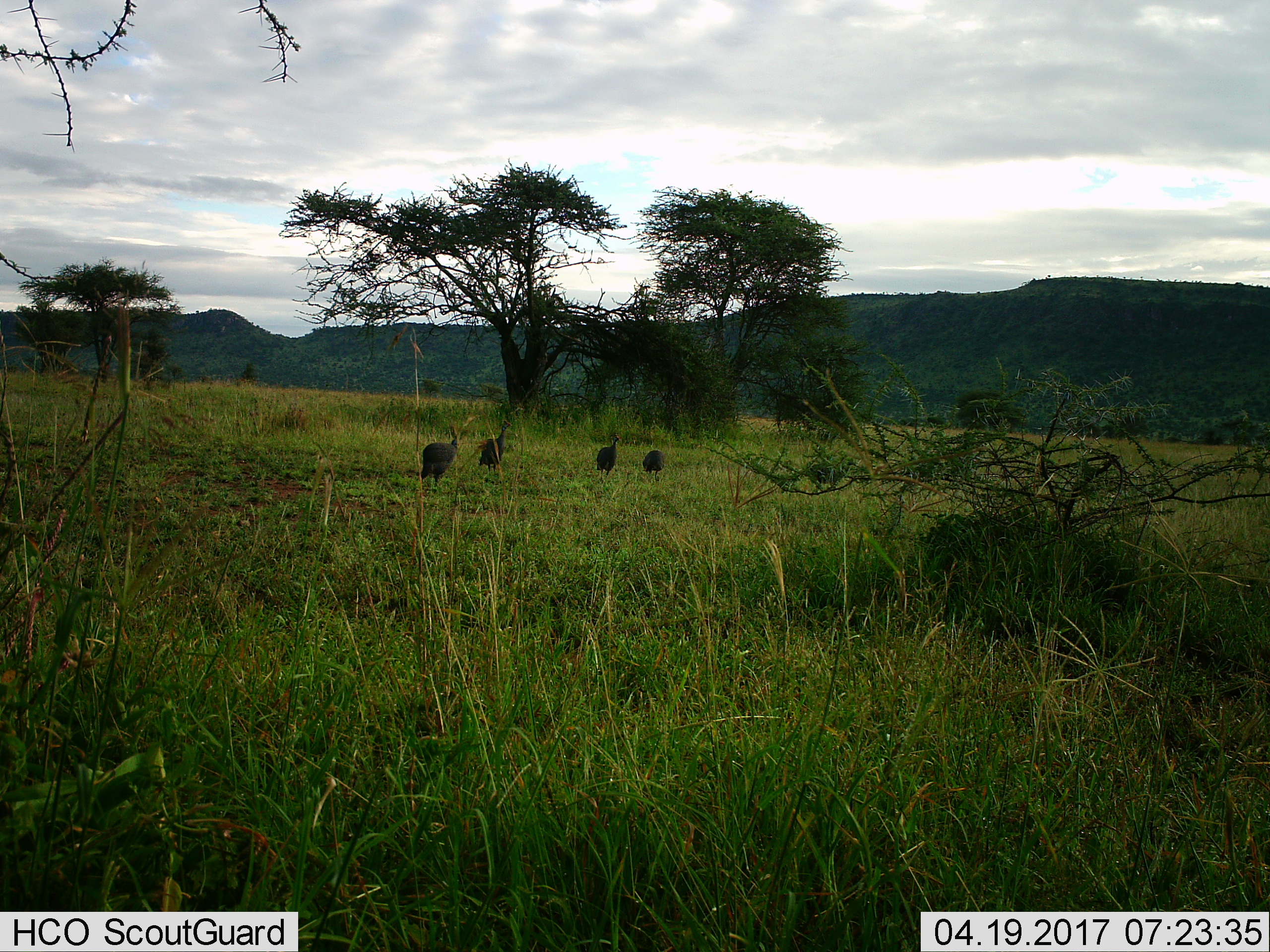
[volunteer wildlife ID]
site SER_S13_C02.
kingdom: Animalia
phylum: Chordata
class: Aves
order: Galliformes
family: Numididae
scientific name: Numididae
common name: guineafowl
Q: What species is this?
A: Guineafowl (Numididae).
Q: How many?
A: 4.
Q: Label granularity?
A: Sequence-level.